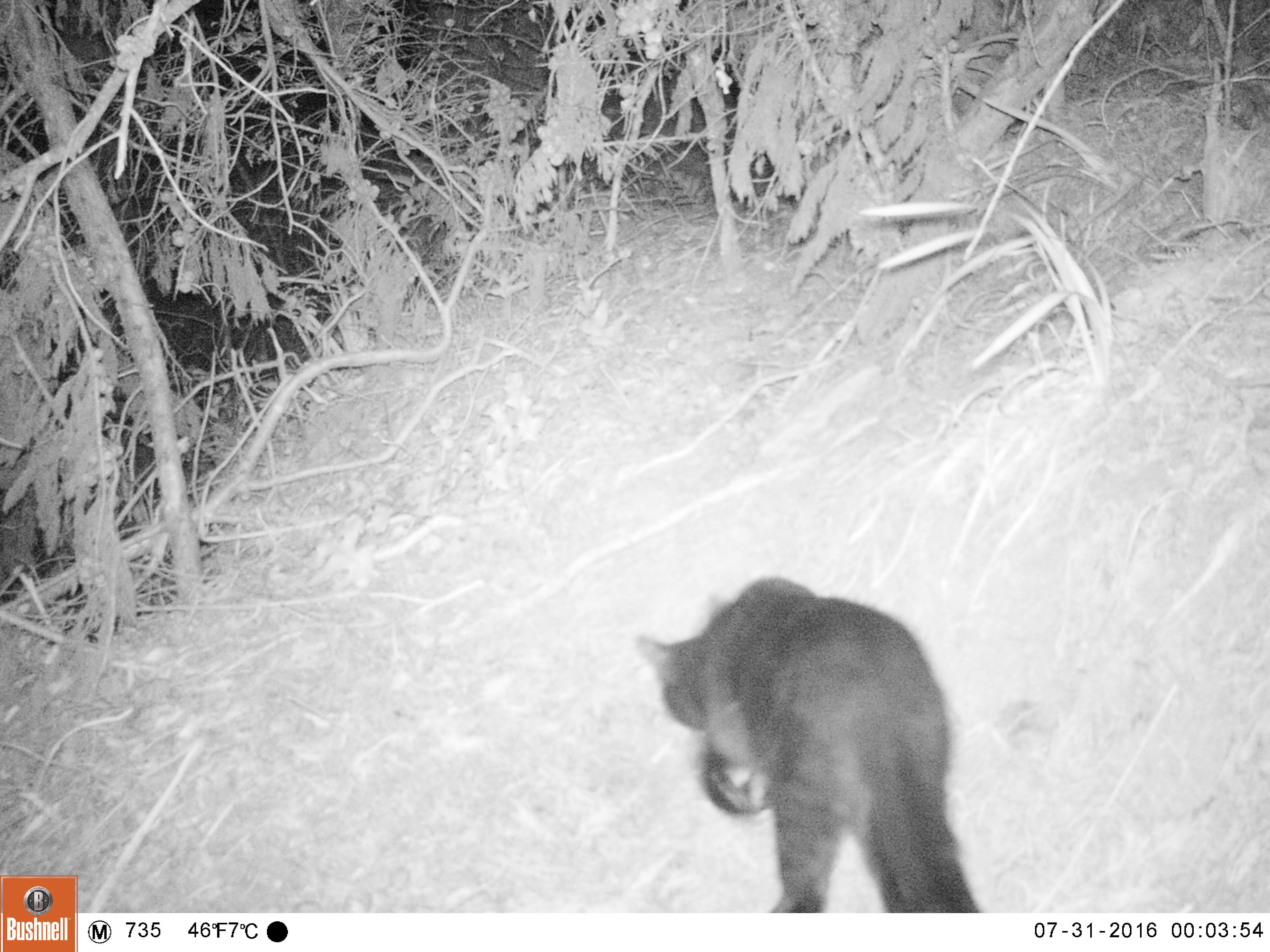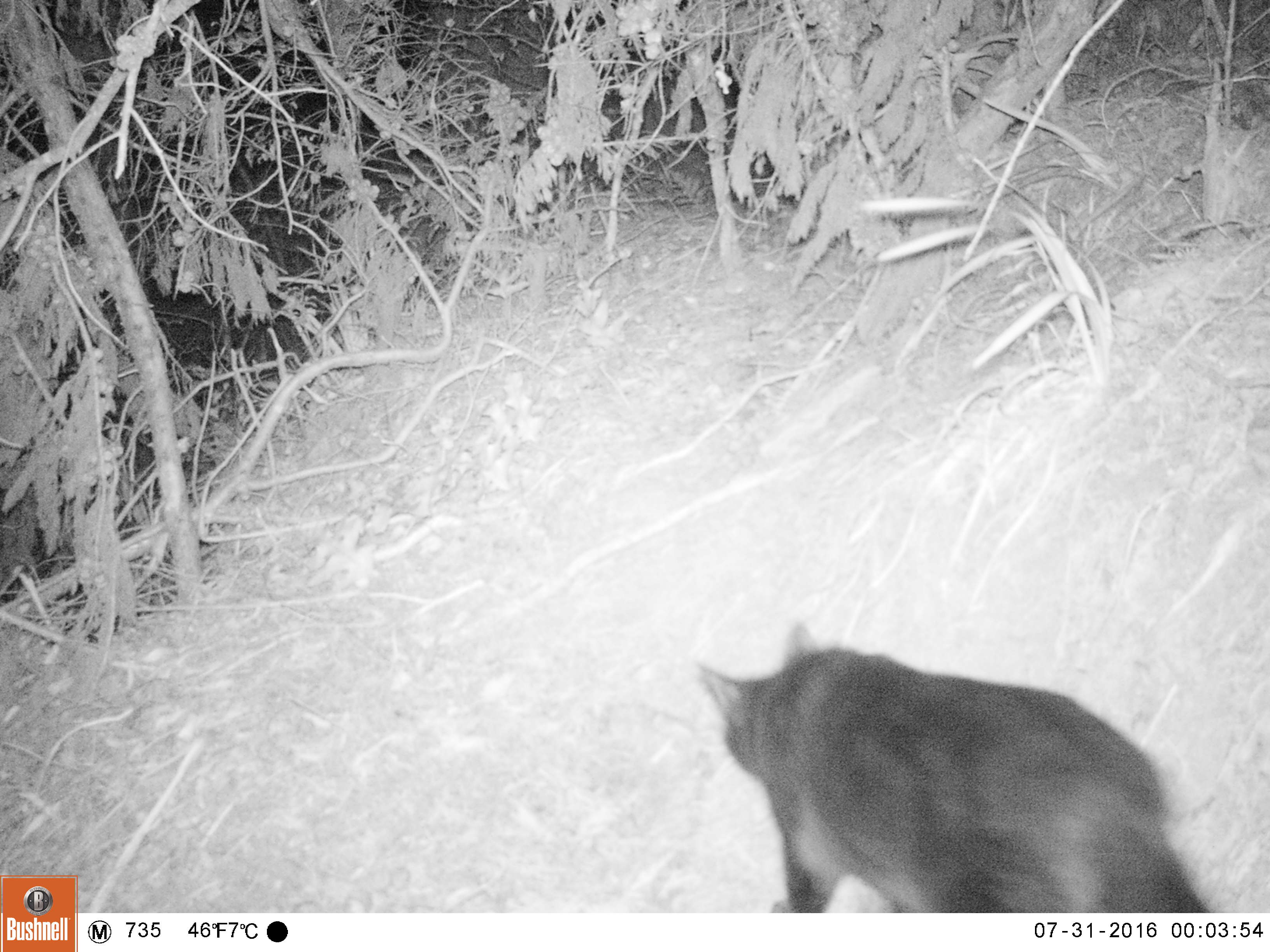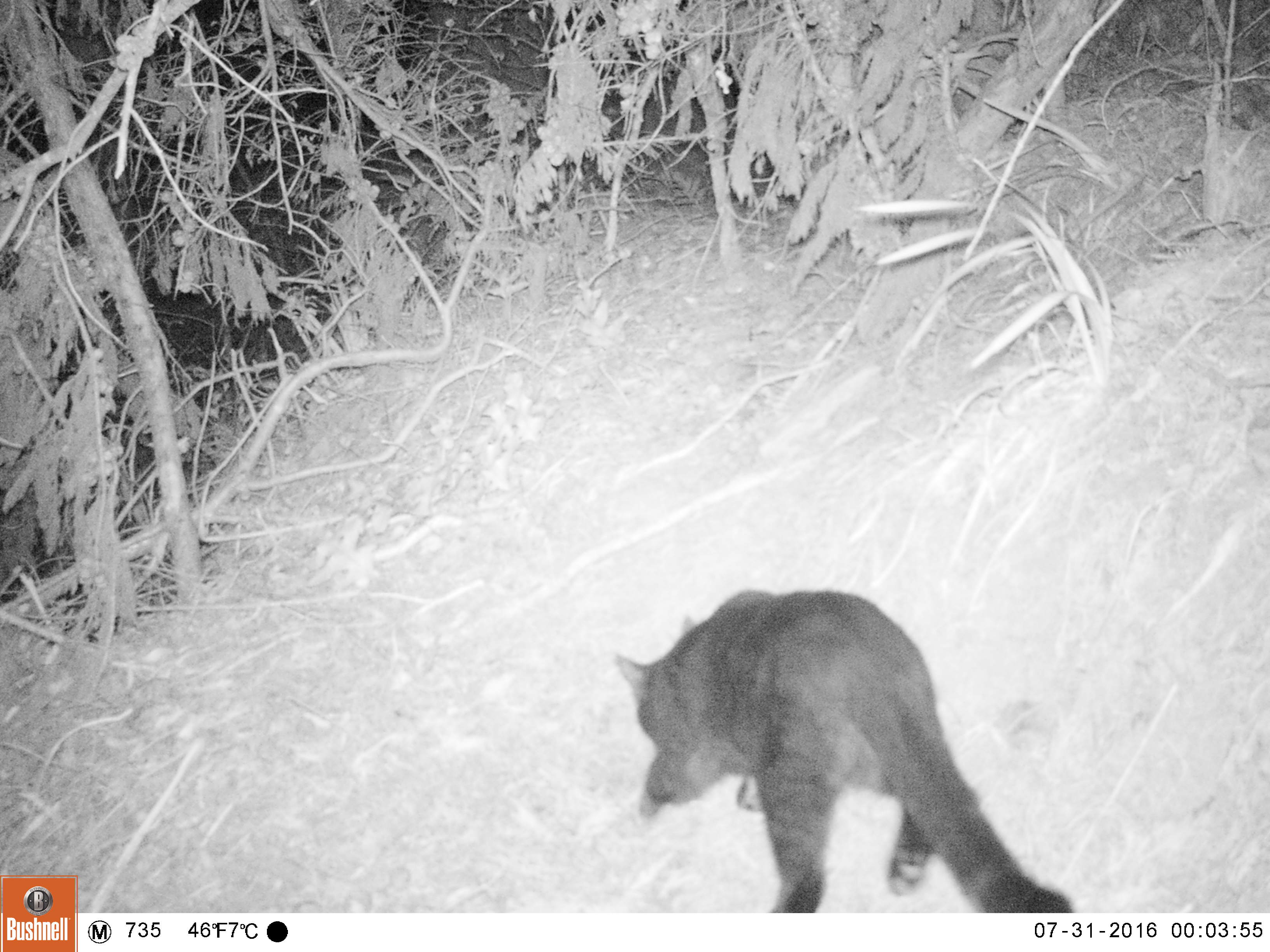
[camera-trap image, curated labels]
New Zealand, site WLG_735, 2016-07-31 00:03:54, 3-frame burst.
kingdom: Animalia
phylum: Chordata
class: Mammalia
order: Carnivora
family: Felidae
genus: Felis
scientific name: Felis catus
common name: domestic cat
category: cat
Cat (domestic cat) (Felis catus).